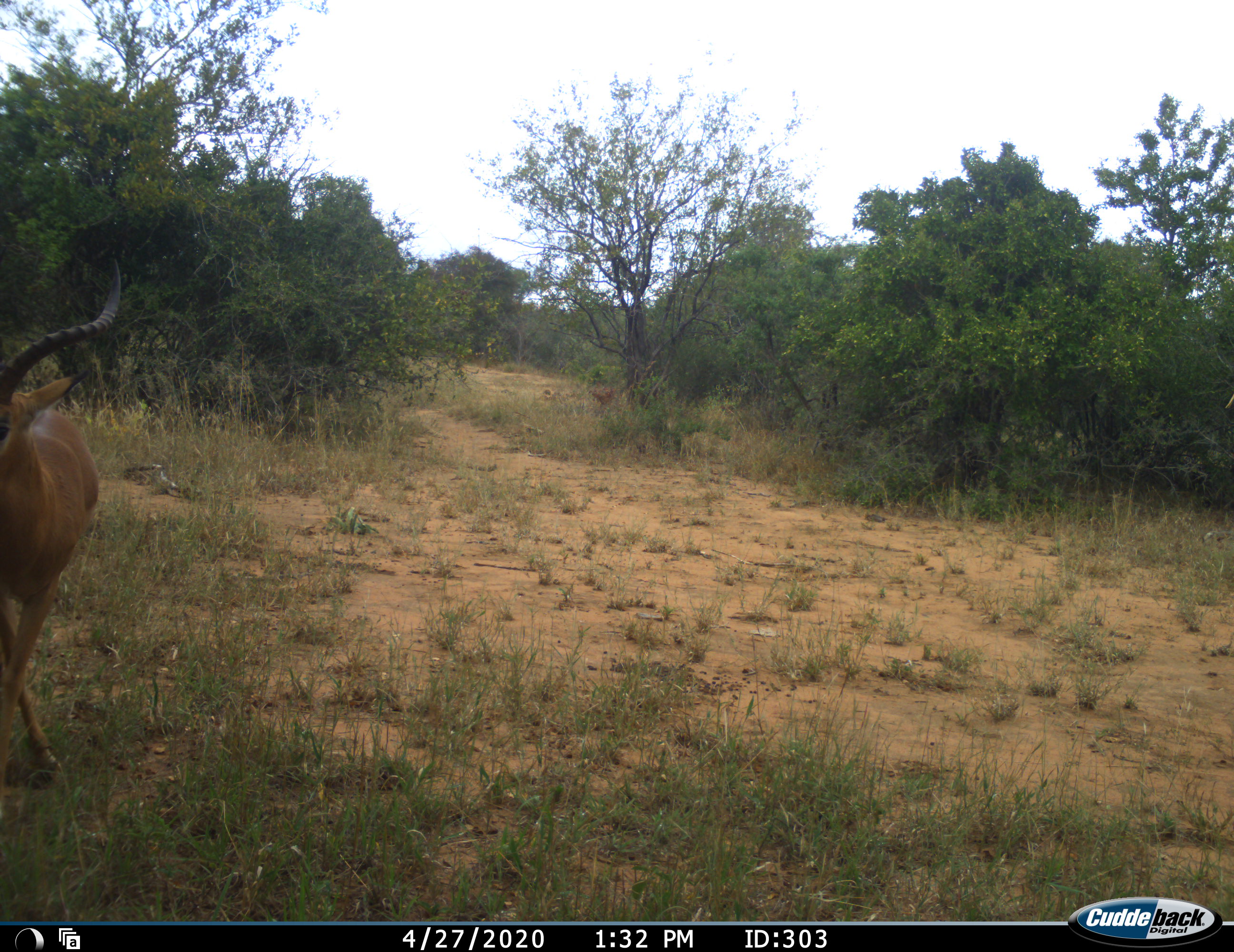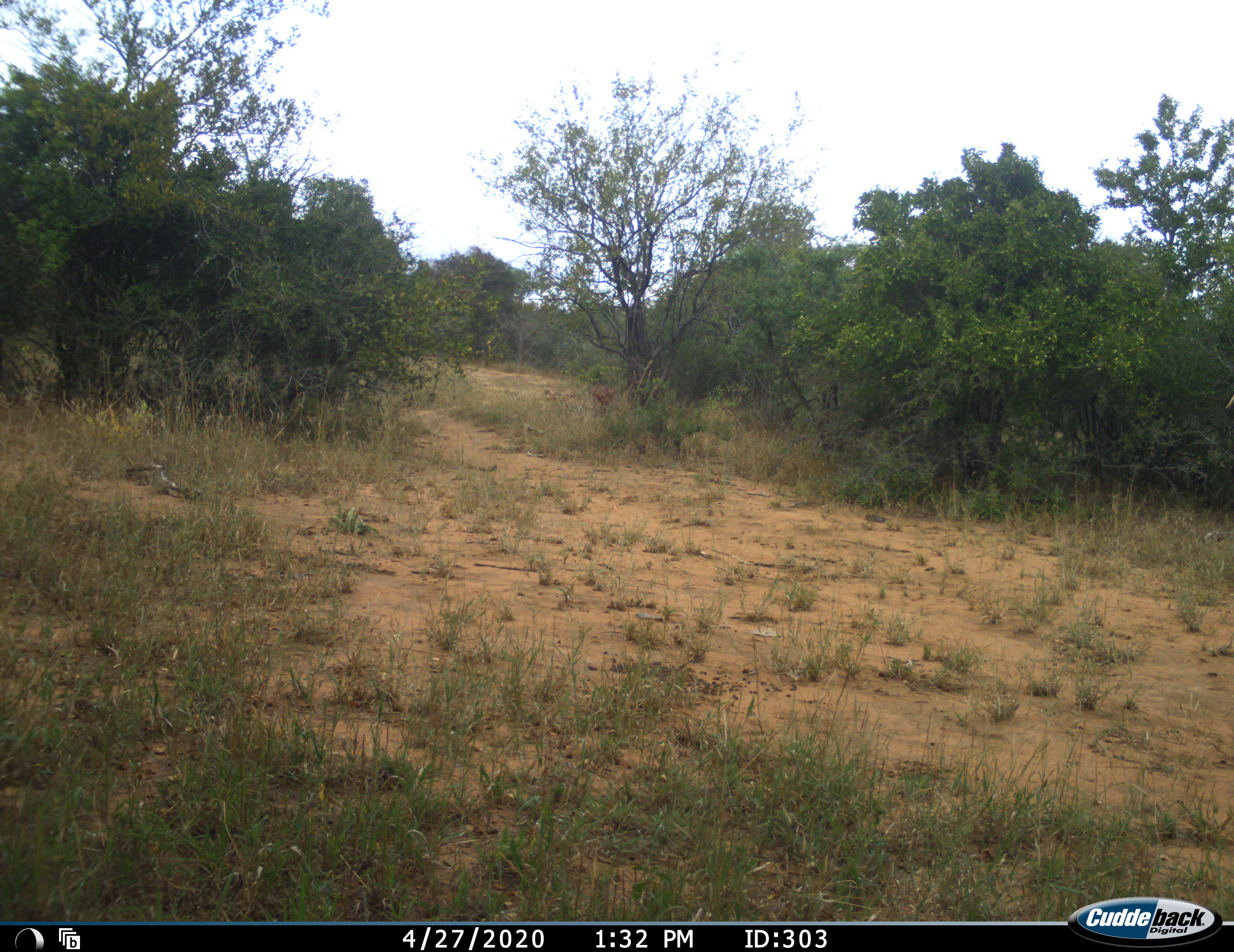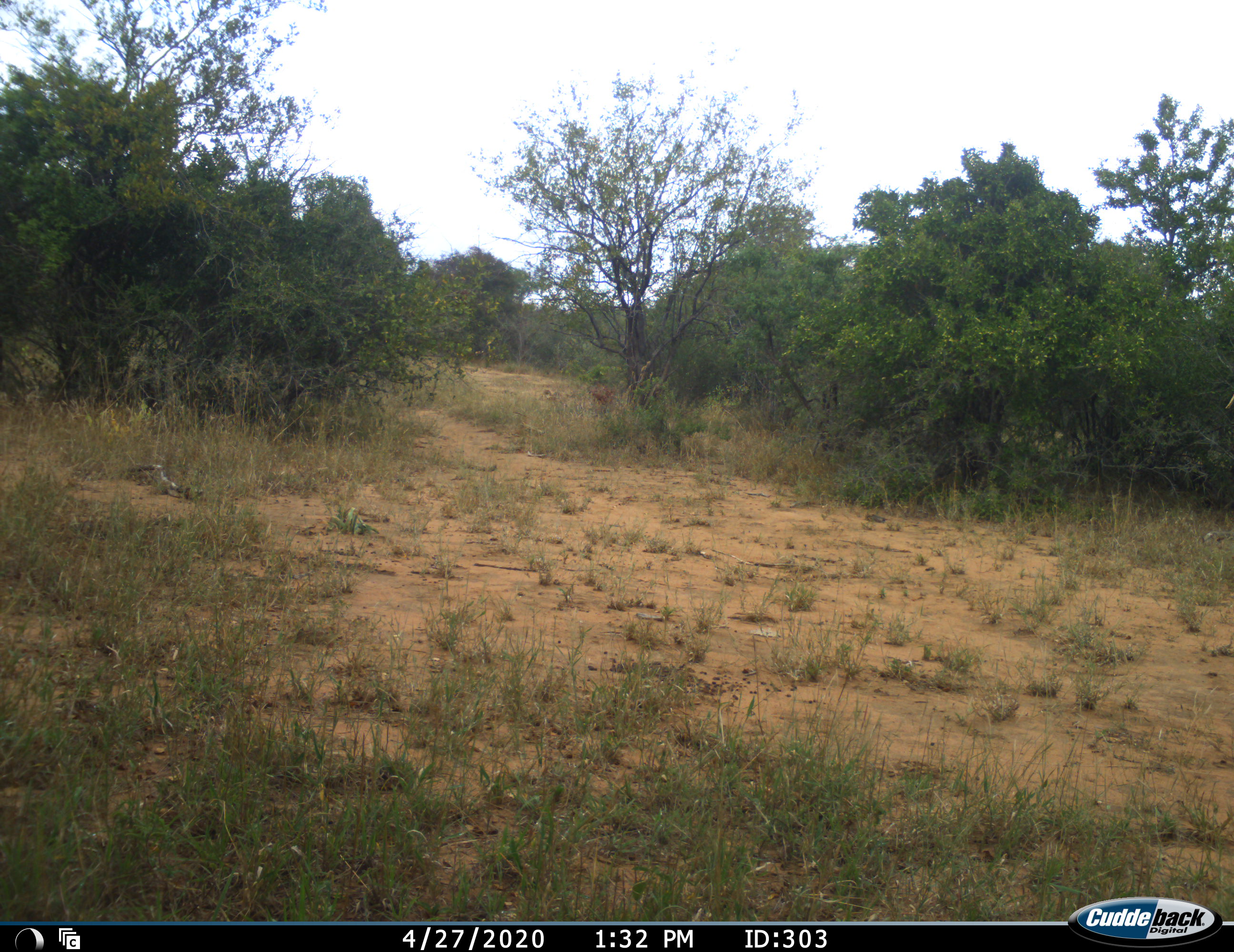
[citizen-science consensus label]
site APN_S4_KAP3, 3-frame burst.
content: unidentified animal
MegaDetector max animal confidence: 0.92